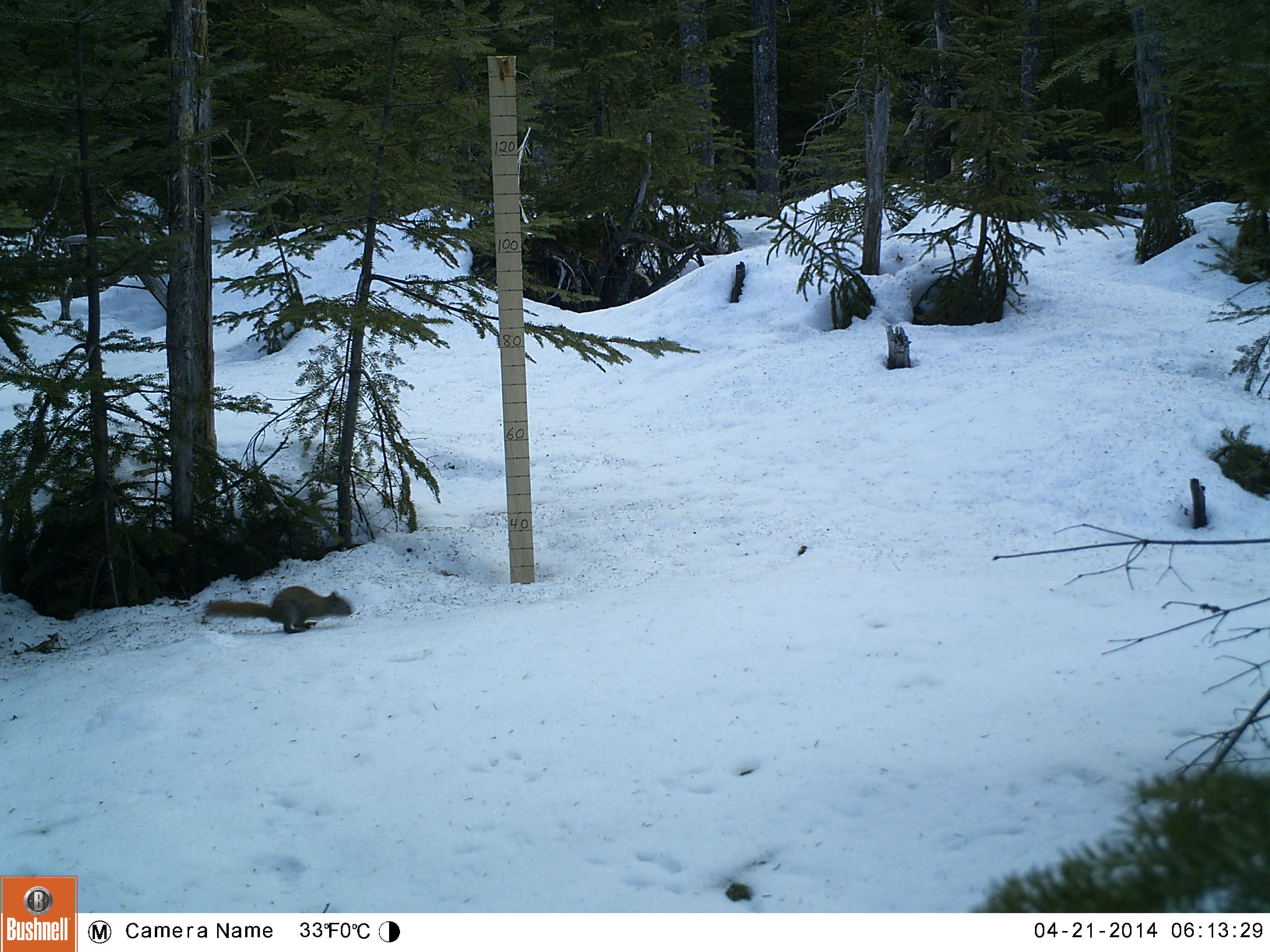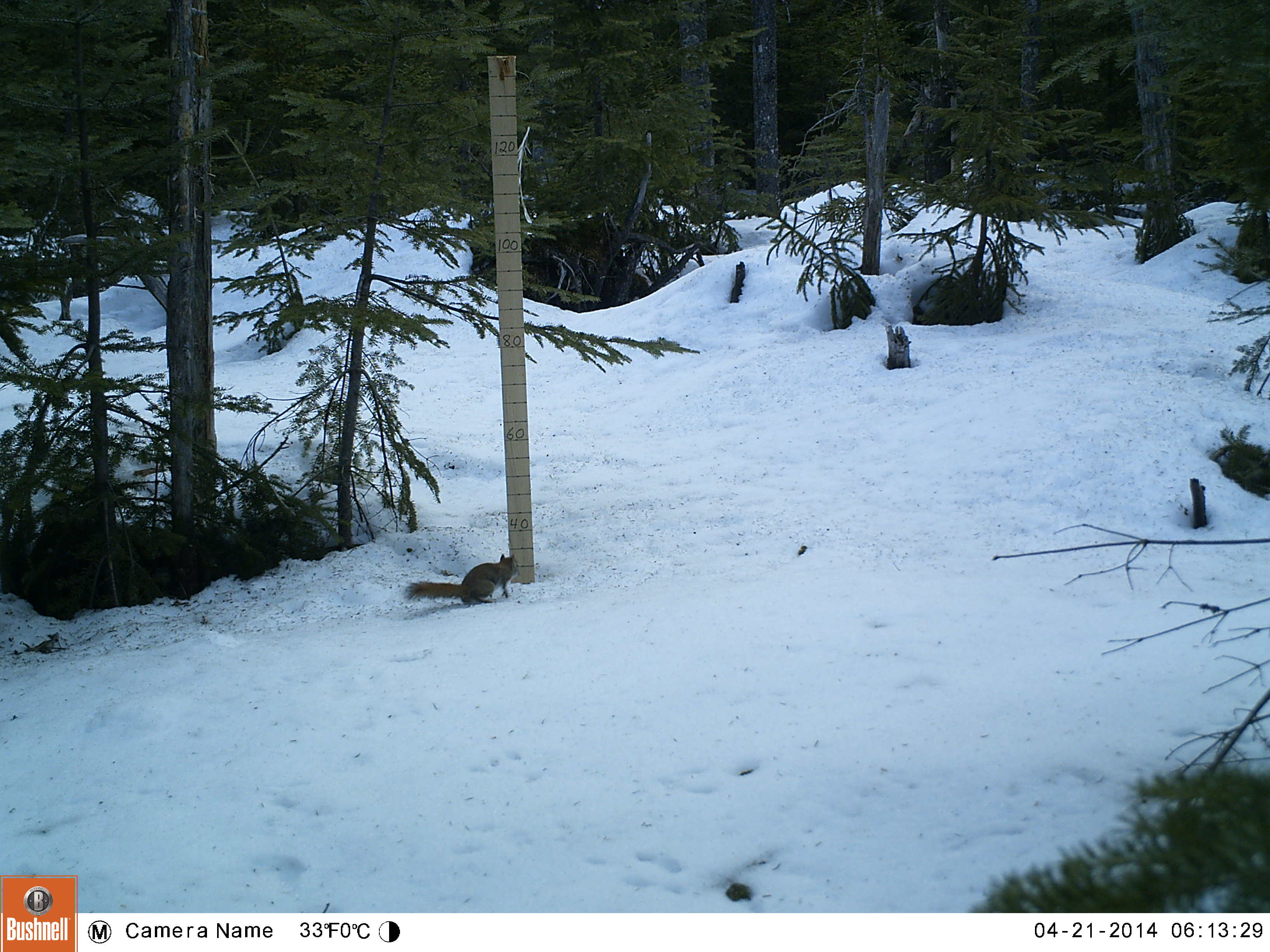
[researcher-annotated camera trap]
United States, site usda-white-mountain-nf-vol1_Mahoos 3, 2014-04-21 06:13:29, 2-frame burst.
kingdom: Animalia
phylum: Chordata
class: Mammalia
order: Rodentia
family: Sciuridae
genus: Tamiasciurus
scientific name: Tamiasciurus hudsonicus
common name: red squirrel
Red squirrel (Tamiasciurus hudsonicus).